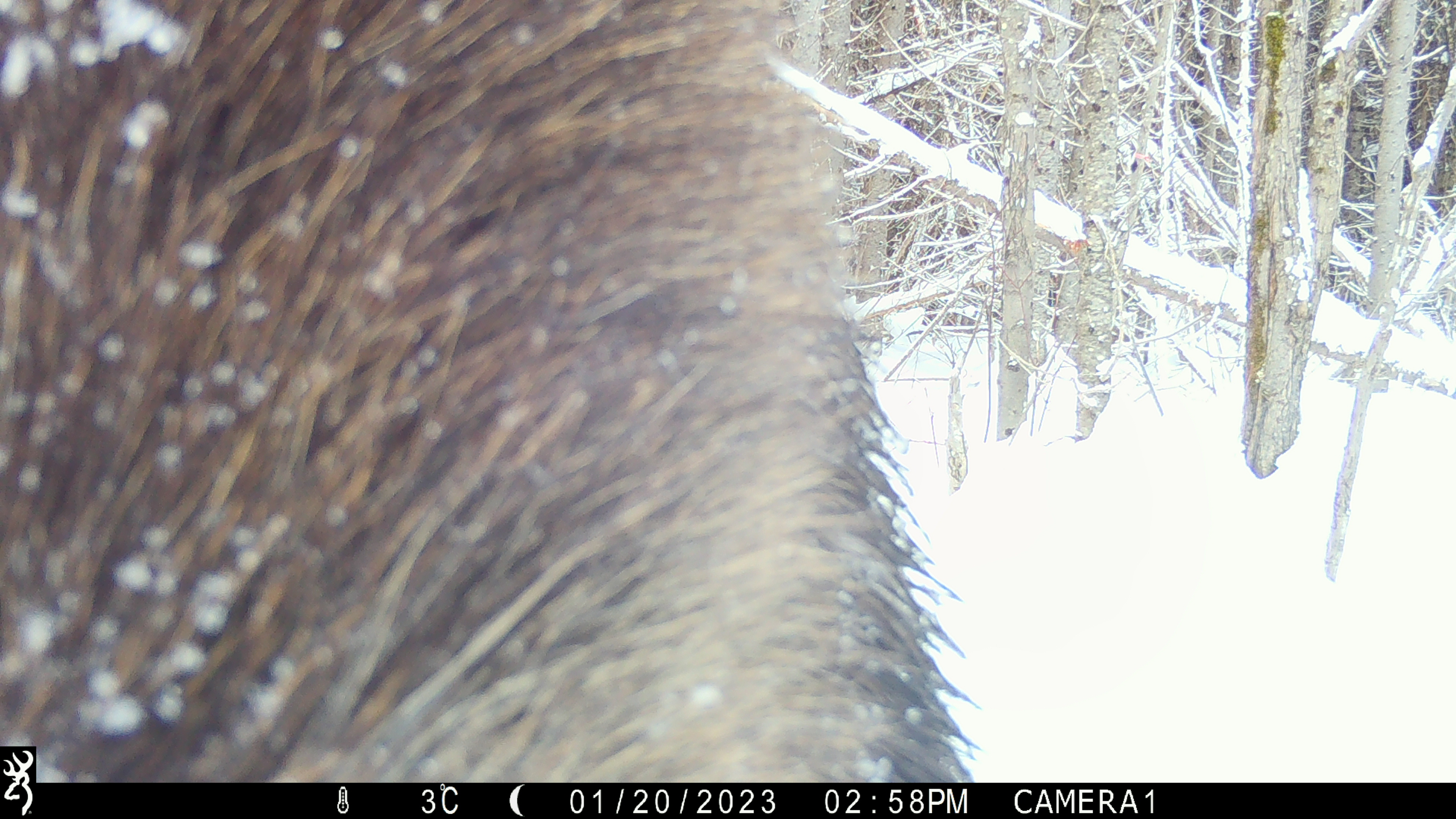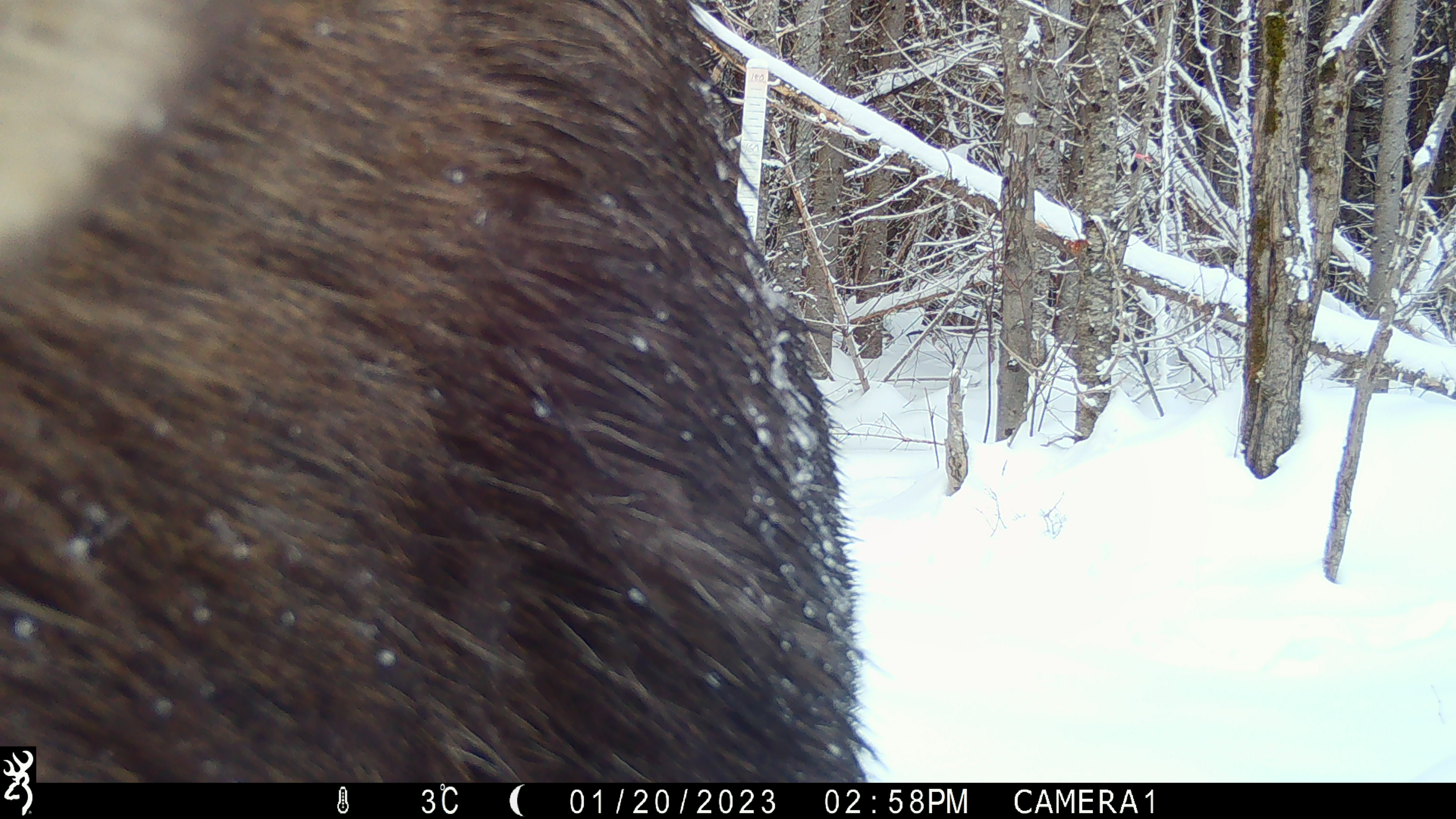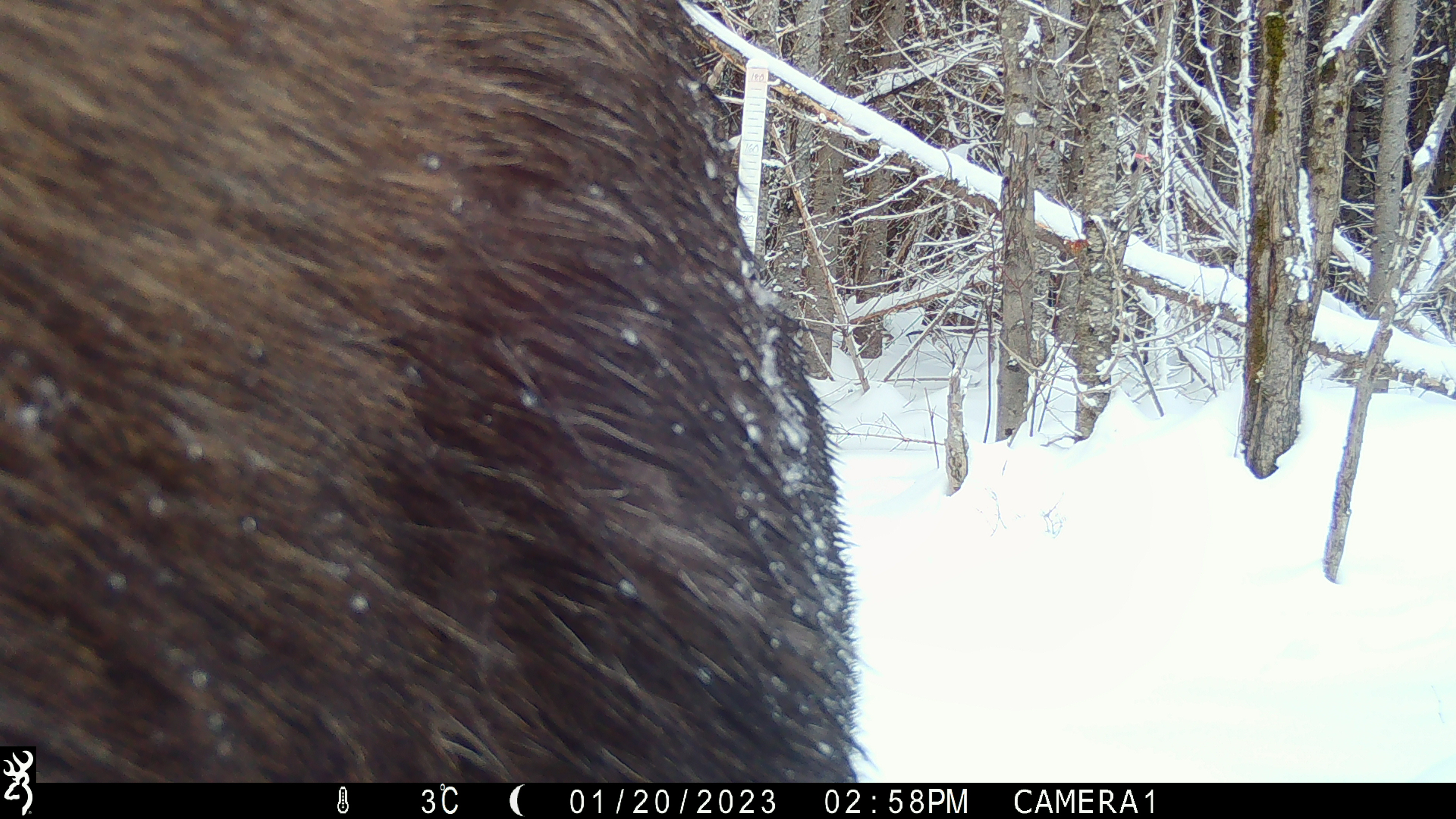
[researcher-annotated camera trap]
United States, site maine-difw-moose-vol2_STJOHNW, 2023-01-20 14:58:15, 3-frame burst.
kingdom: Animalia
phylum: Chordata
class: Mammalia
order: Artiodactyla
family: Cervidae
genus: Alces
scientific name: Alces alces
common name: moose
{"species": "moose (Alces alces)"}